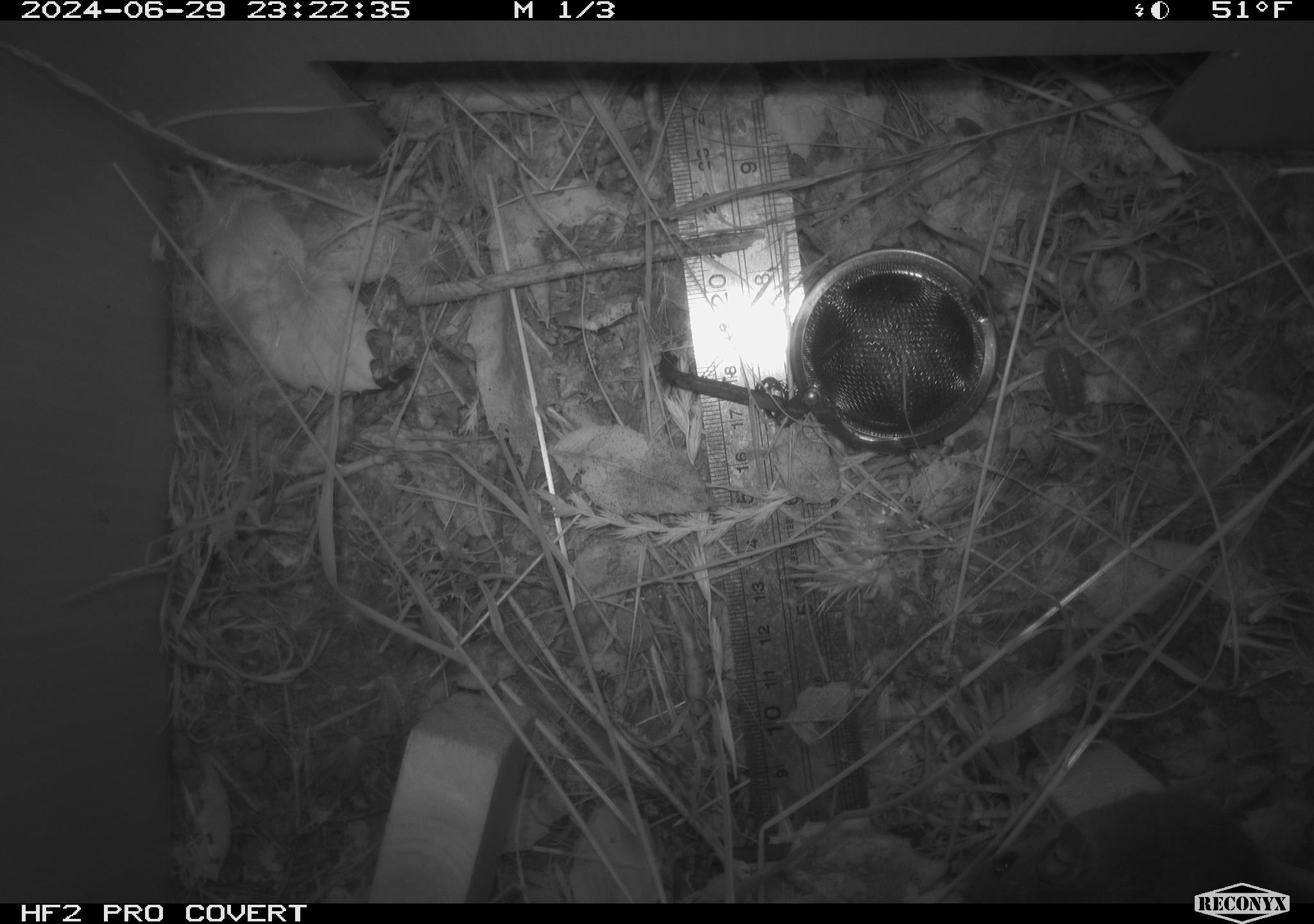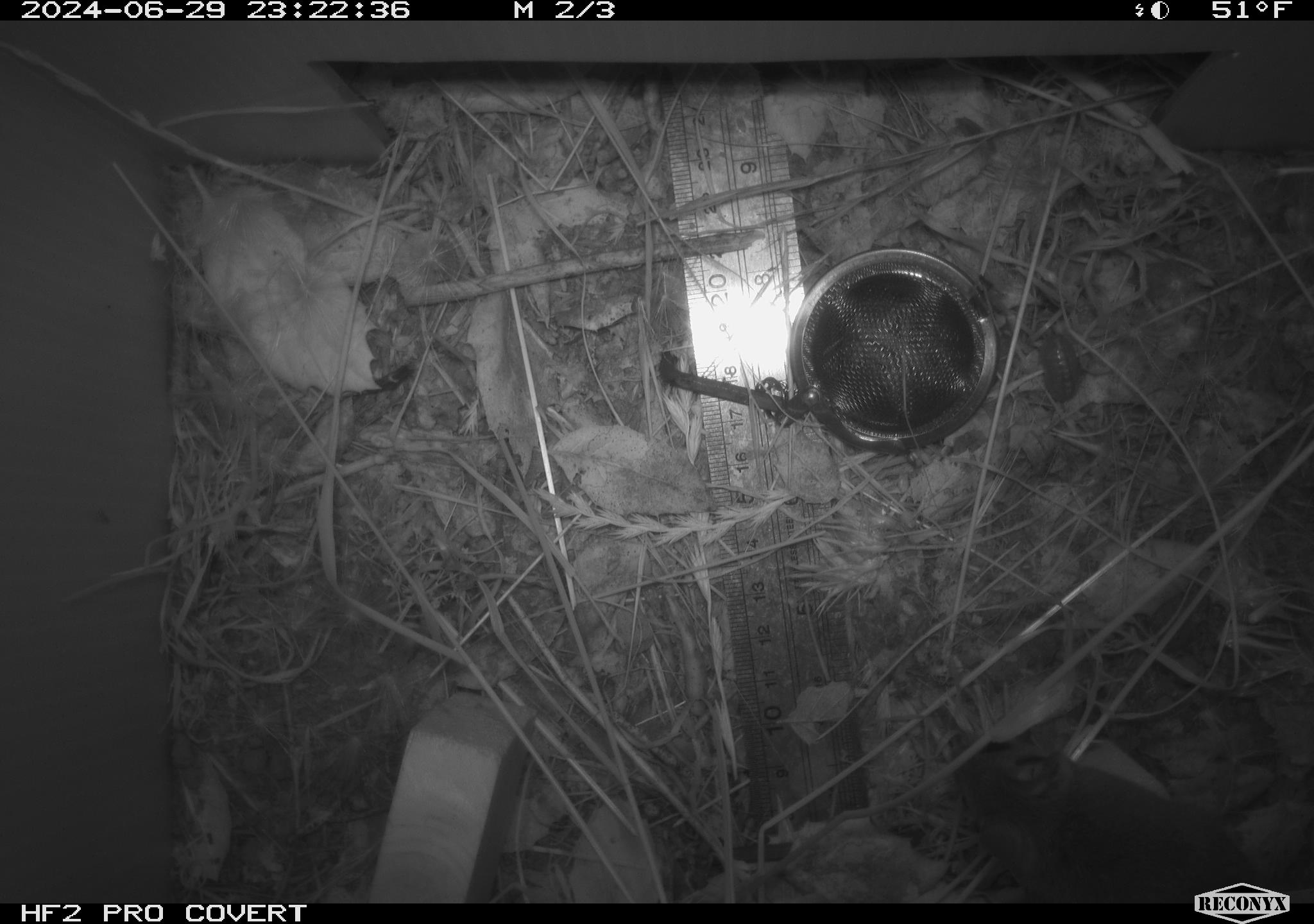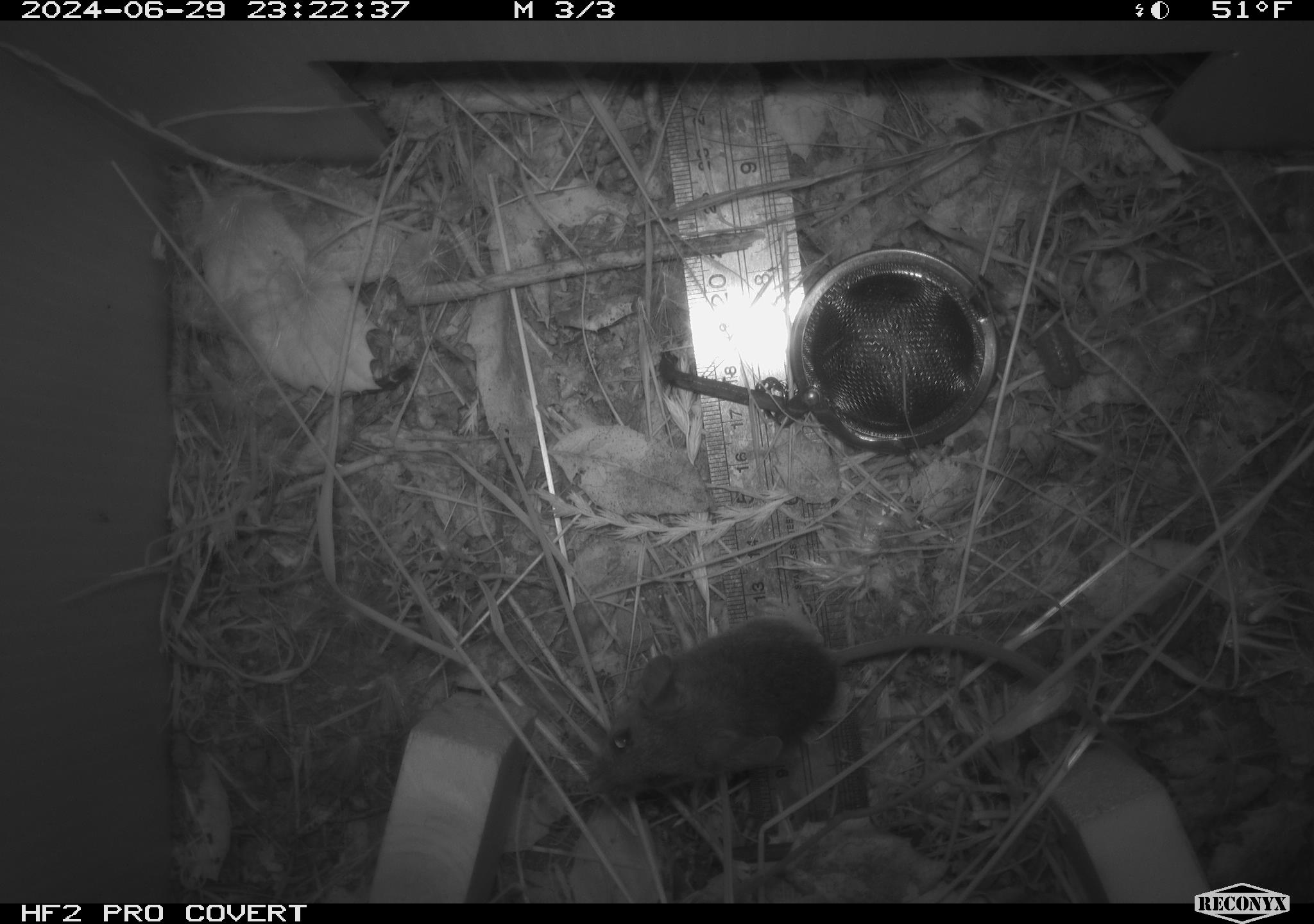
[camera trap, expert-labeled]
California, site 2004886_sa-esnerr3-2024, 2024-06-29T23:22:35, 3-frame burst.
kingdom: Animalia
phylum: Chordata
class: Mammalia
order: Rodentia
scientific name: Rodentia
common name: rodent